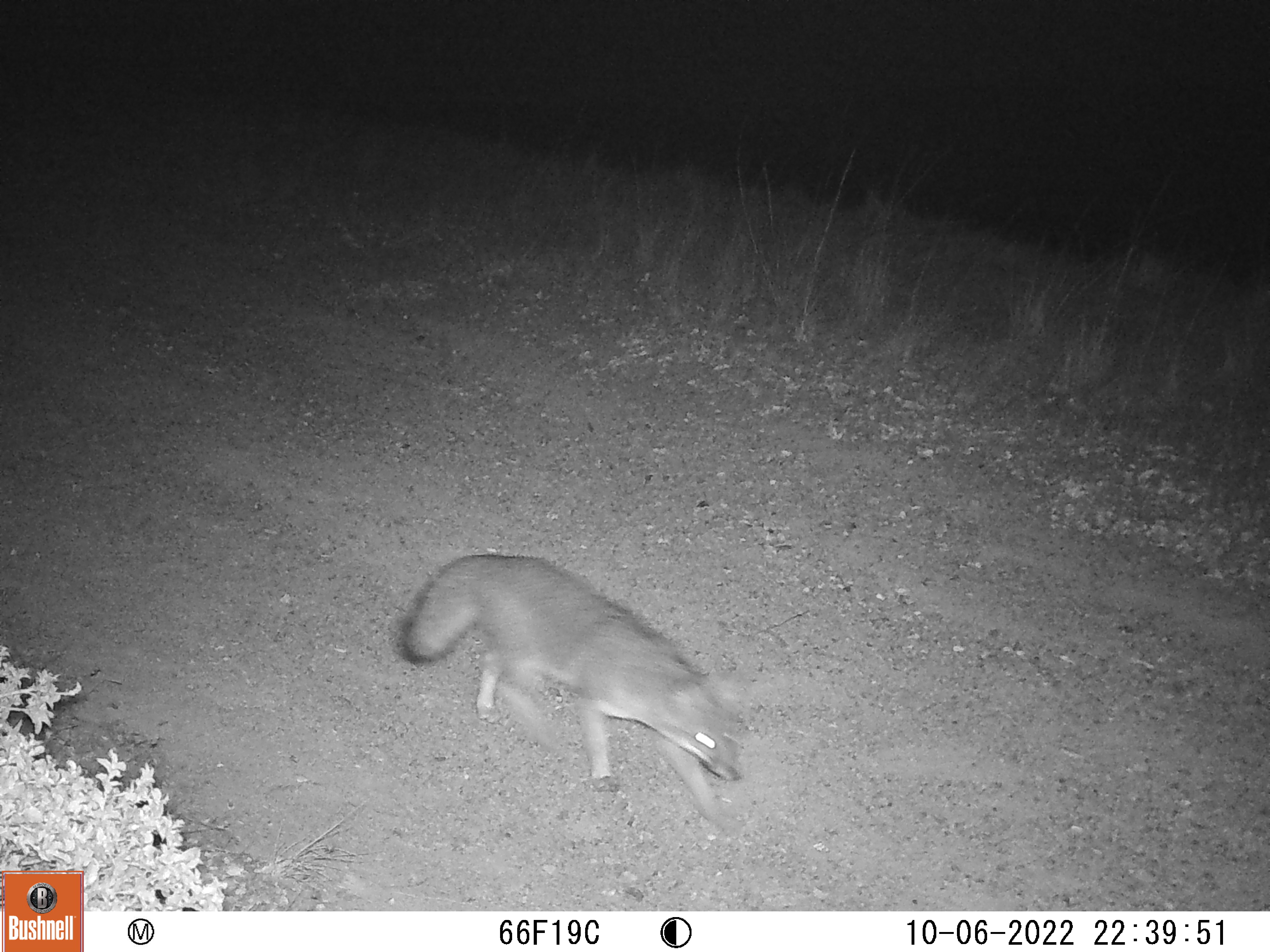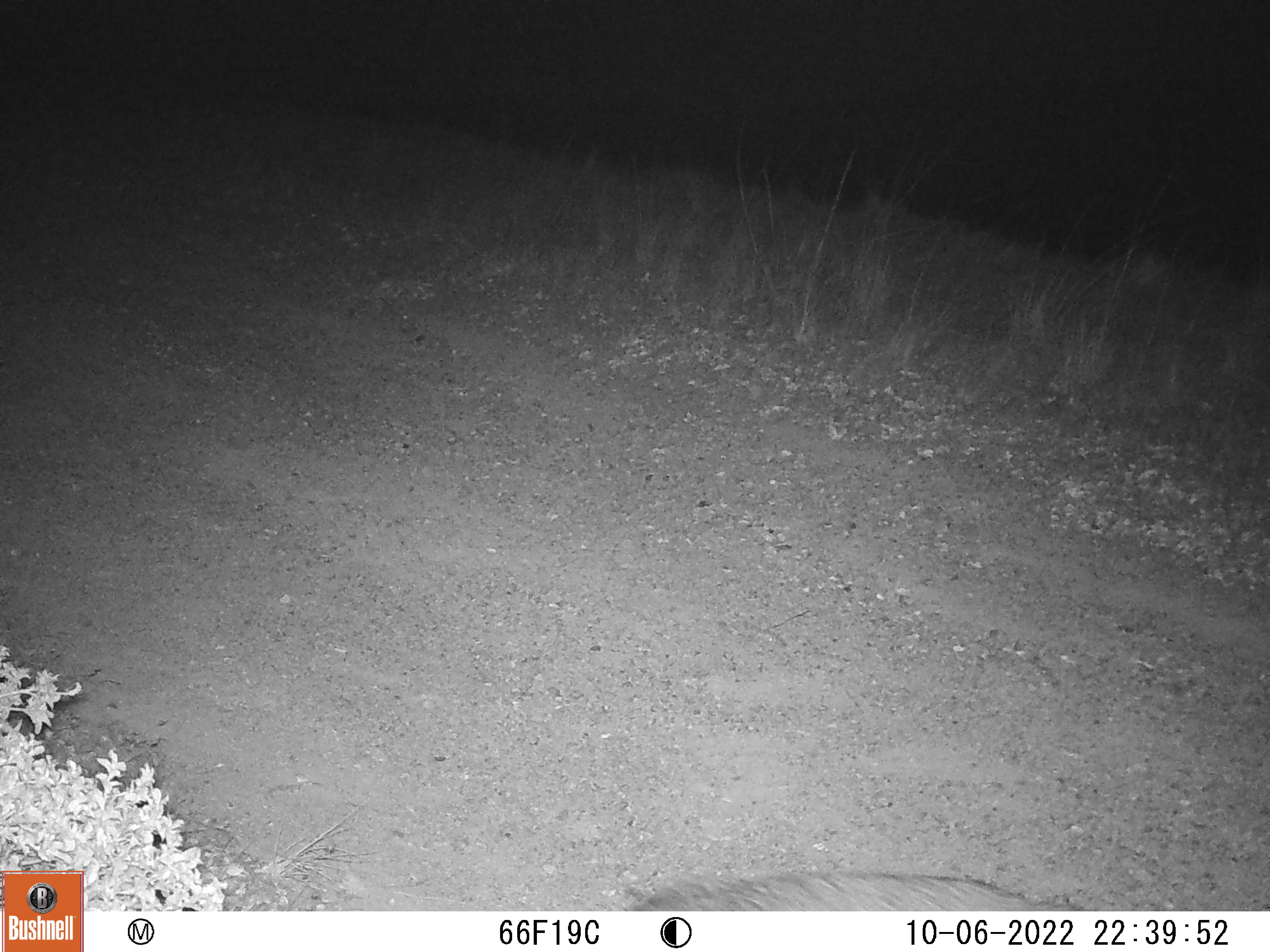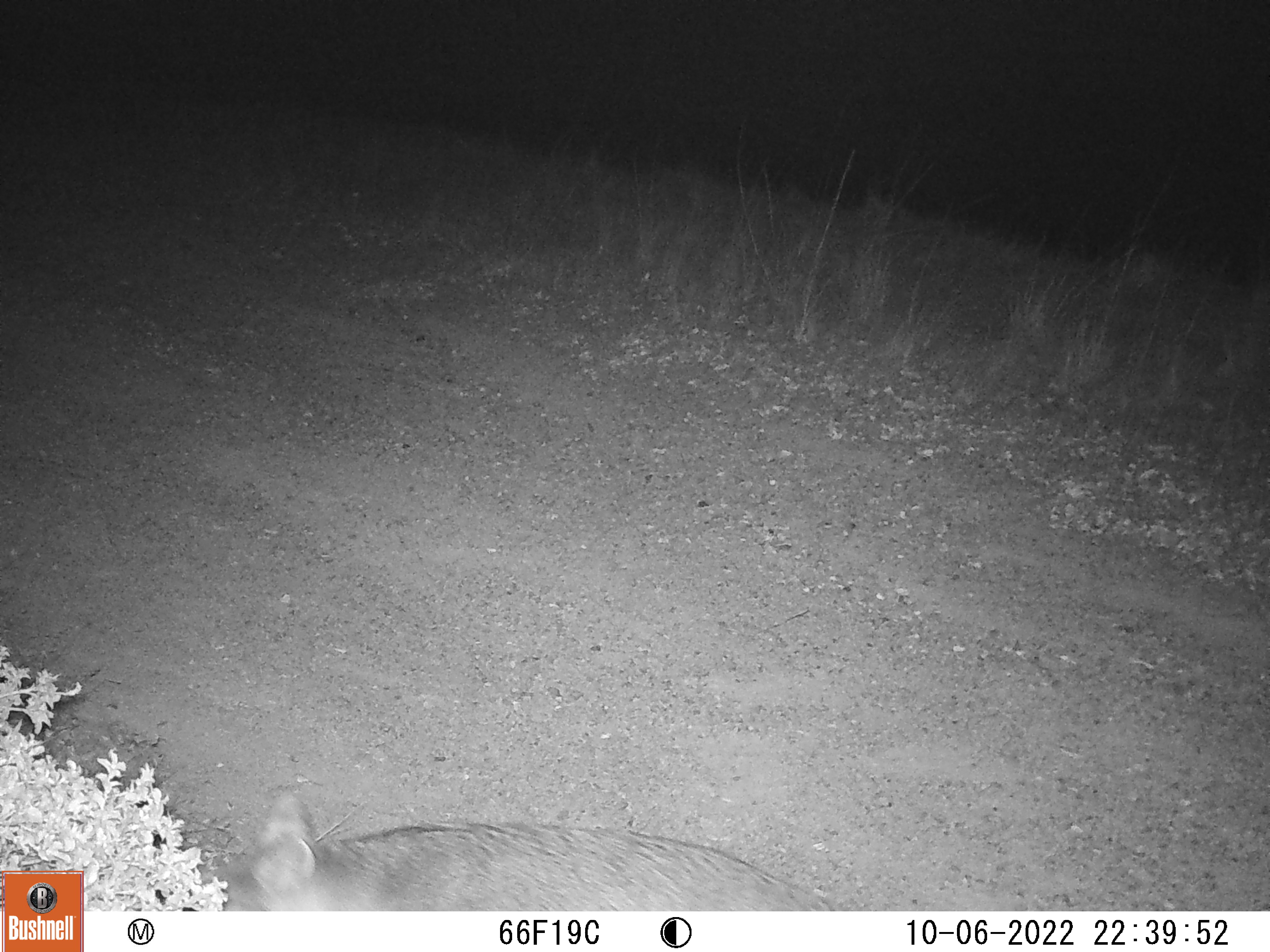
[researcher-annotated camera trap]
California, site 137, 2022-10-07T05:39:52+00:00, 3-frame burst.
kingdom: Animalia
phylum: Chordata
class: Mammalia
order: Carnivora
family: Canidae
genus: Urocyon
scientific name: Urocyon cinereoargenteus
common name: gray fox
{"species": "gray fox (Urocyon cinereoargenteus)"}